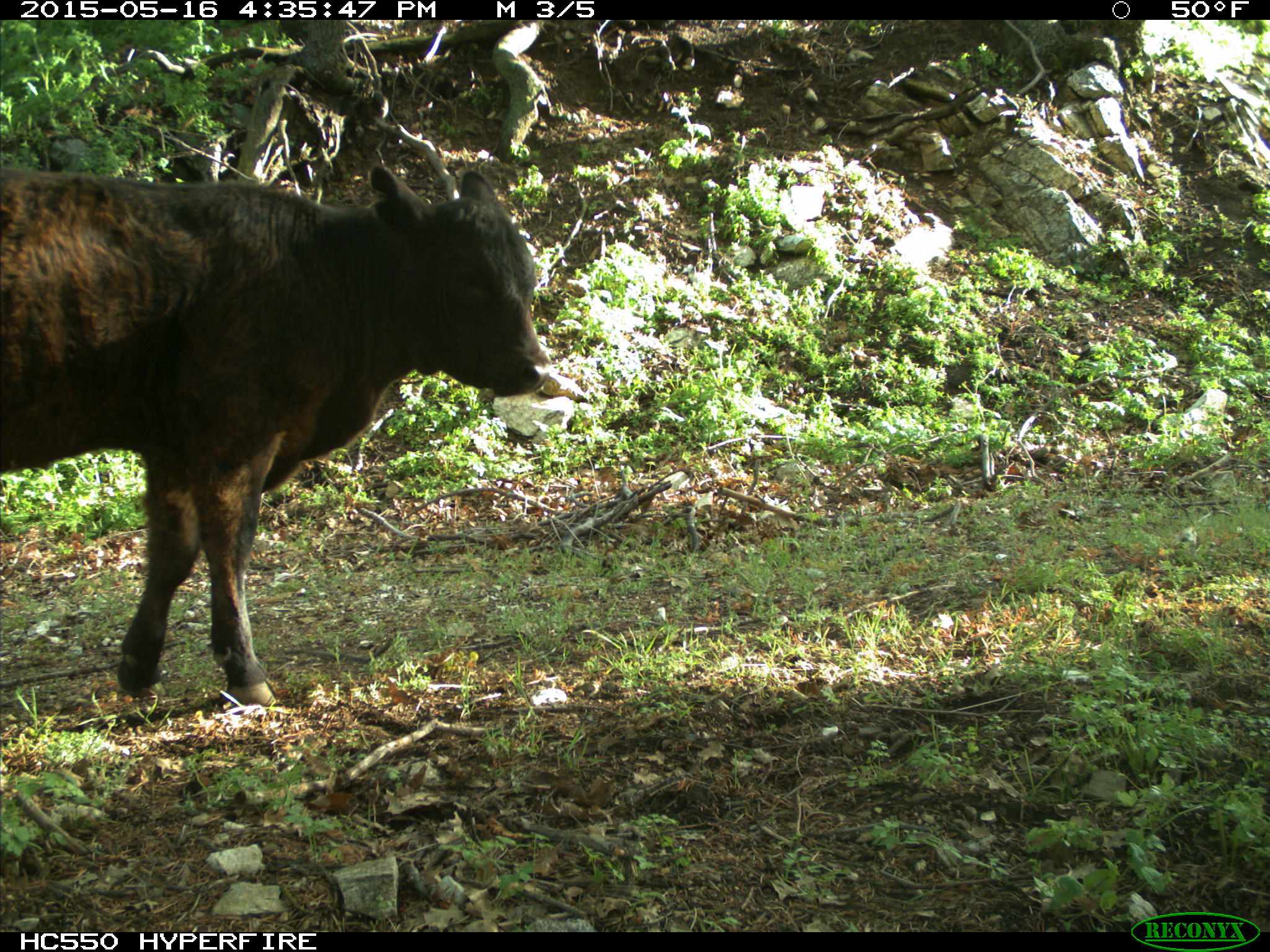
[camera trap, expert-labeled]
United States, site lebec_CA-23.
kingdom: Animalia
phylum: Chordata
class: Mammalia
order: Artiodactyla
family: Bovidae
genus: Bos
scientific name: Bos taurus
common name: domestic cow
Bos taurus (domestic cow).